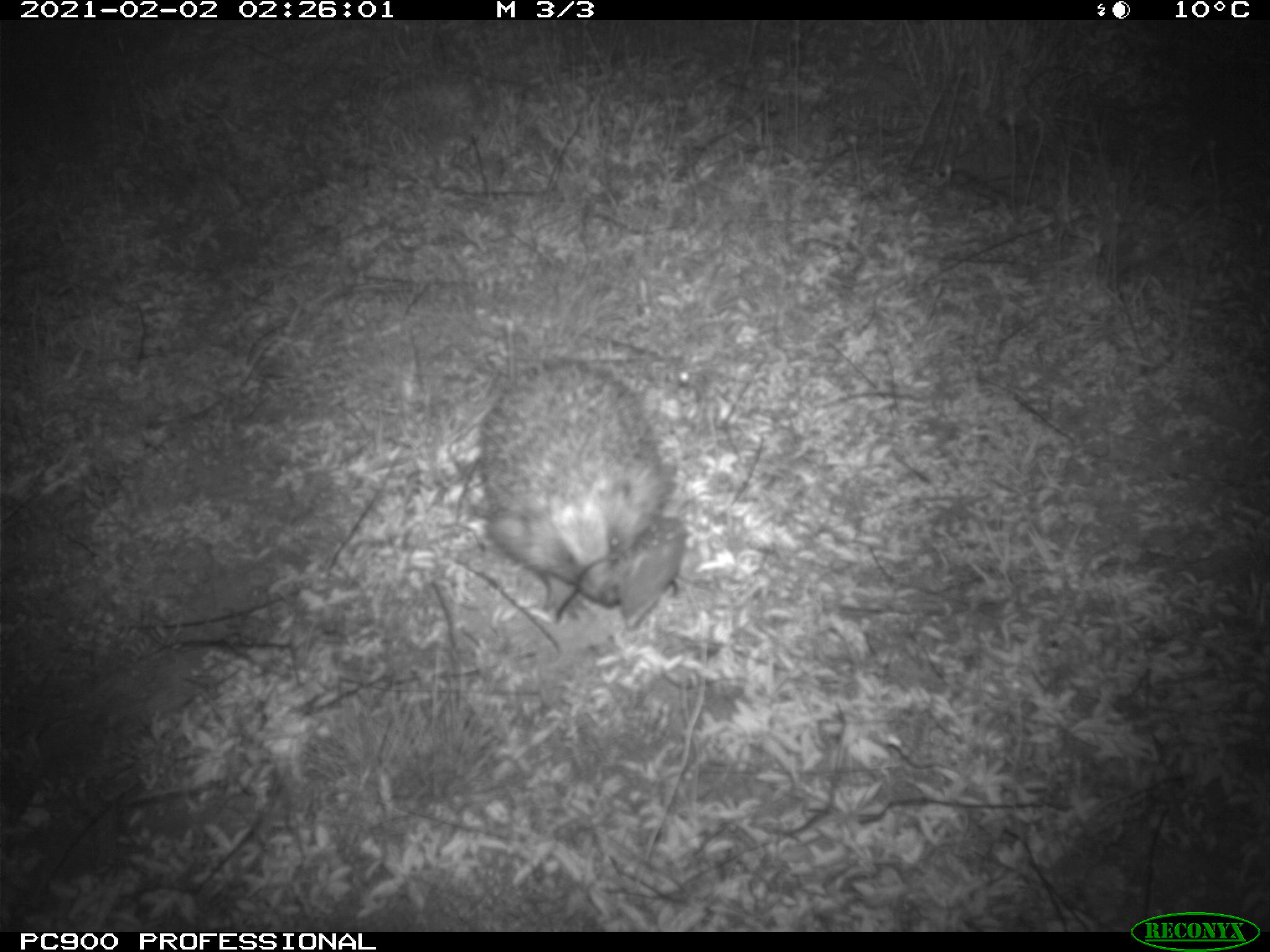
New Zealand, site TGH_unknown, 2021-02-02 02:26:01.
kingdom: Animalia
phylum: Chordata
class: Mammalia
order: Eulipotyphla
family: Erinaceidae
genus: Erinaceus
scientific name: Erinaceus europaeus europaeus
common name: european hedgehog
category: hedgehog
Hedgehog (european hedgehog) (Erinaceus europaeus europaeus).